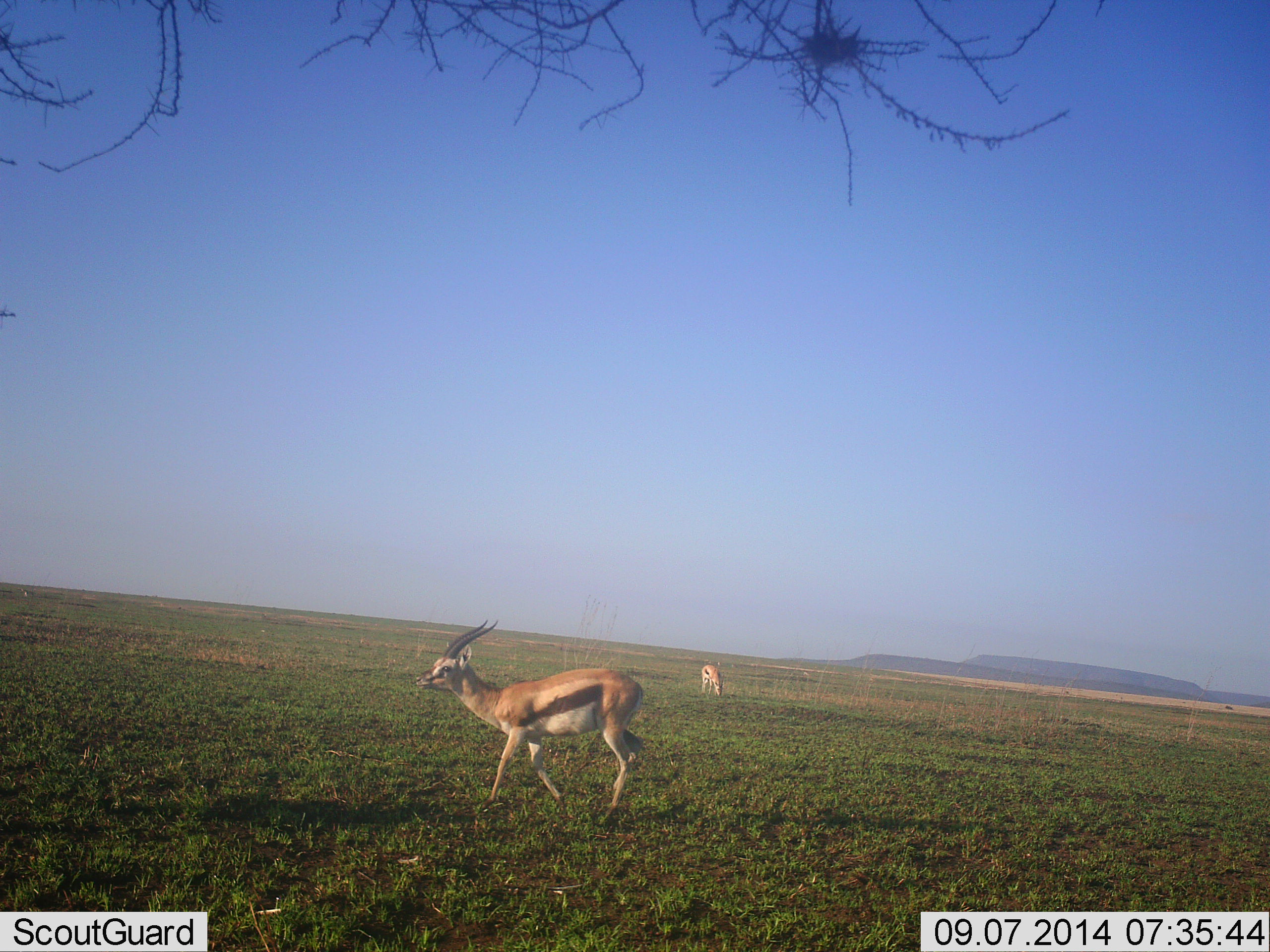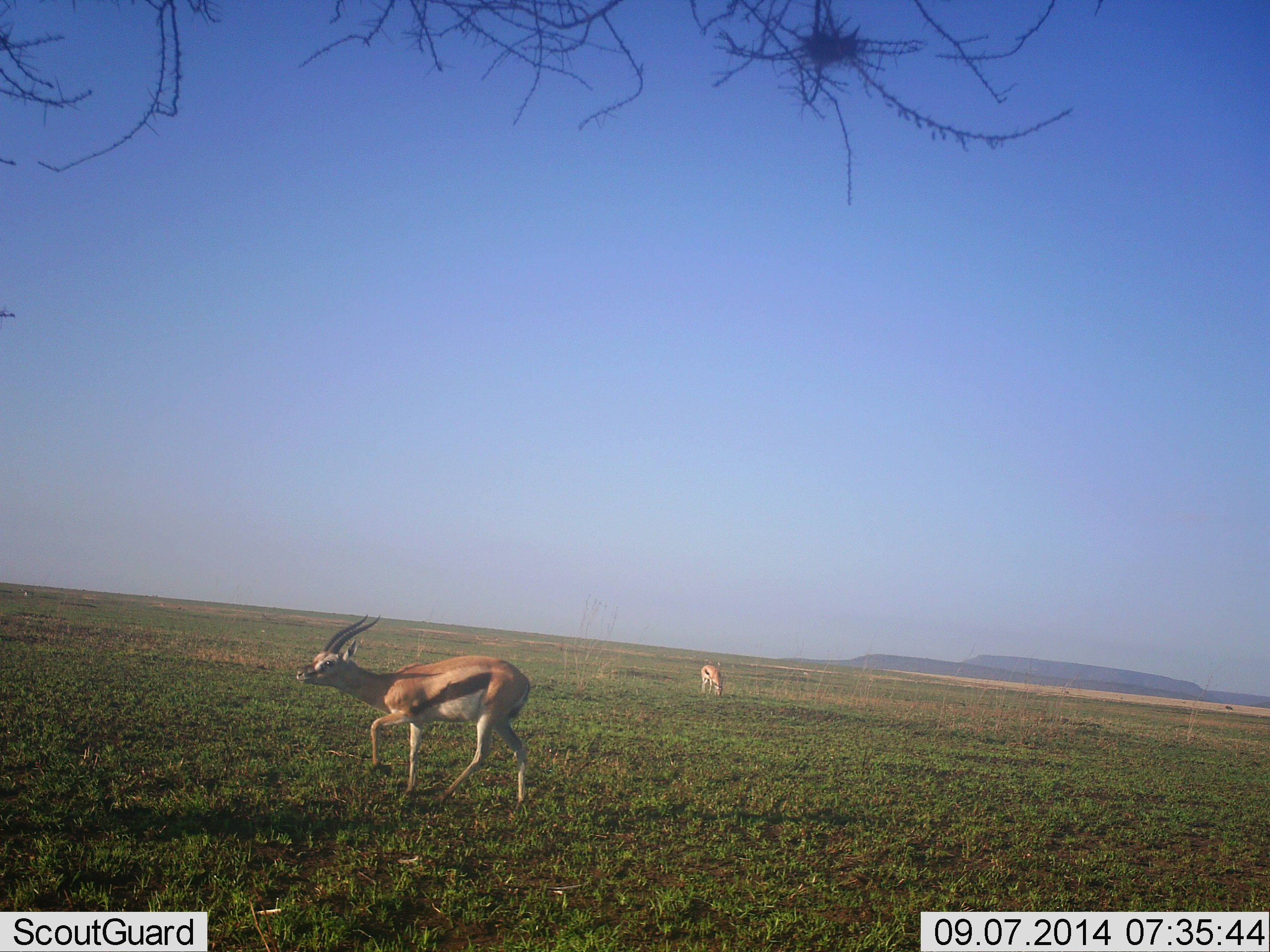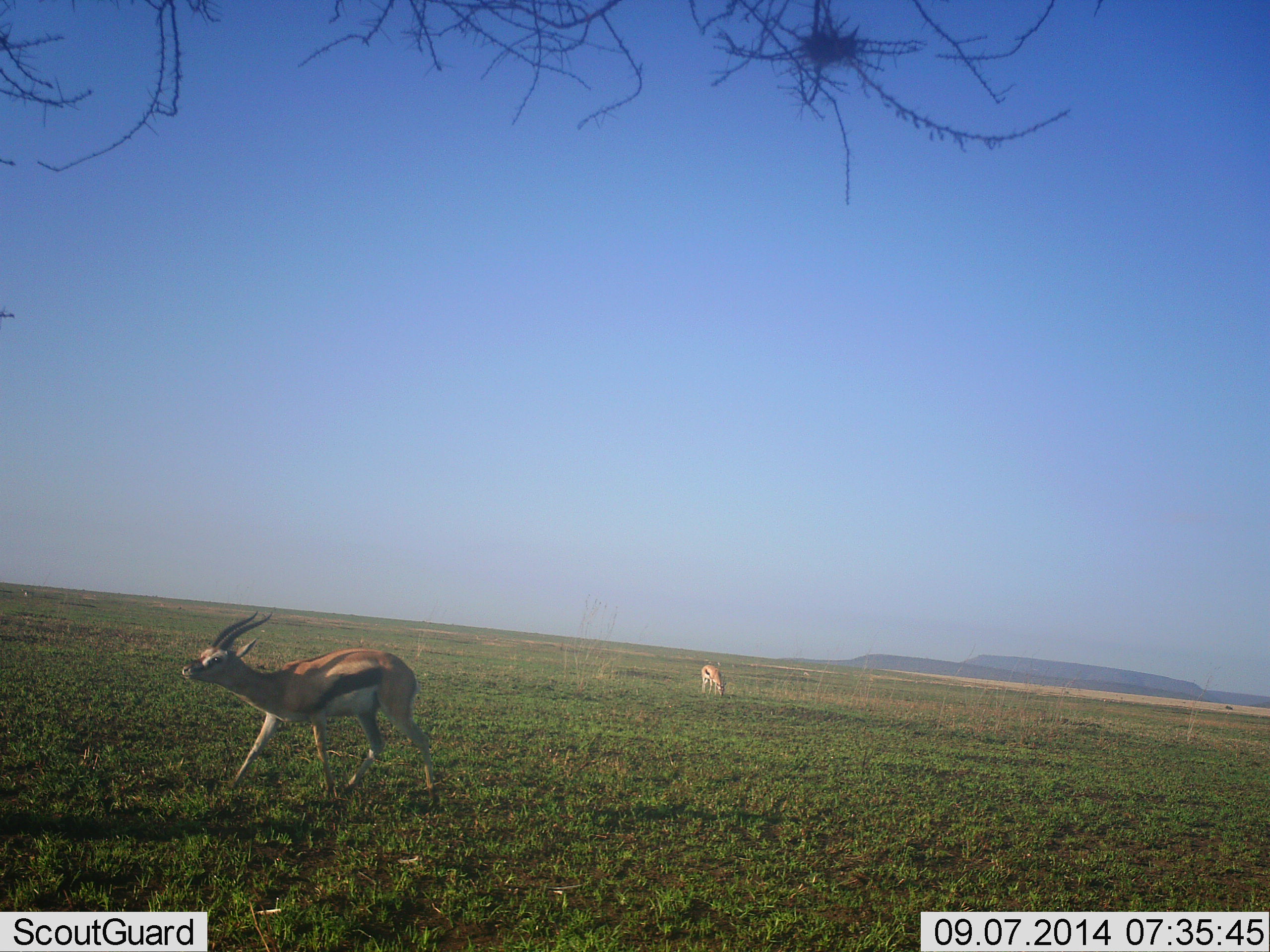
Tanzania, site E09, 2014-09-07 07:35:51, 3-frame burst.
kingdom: Animalia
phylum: Chordata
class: Mammalia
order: Artiodactyla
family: Bovidae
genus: Eudorcas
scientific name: Eudorcas thomsonii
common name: thomson's gazelle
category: gazellethomsons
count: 2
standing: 10%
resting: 0%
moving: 90%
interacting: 10%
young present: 0%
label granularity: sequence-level